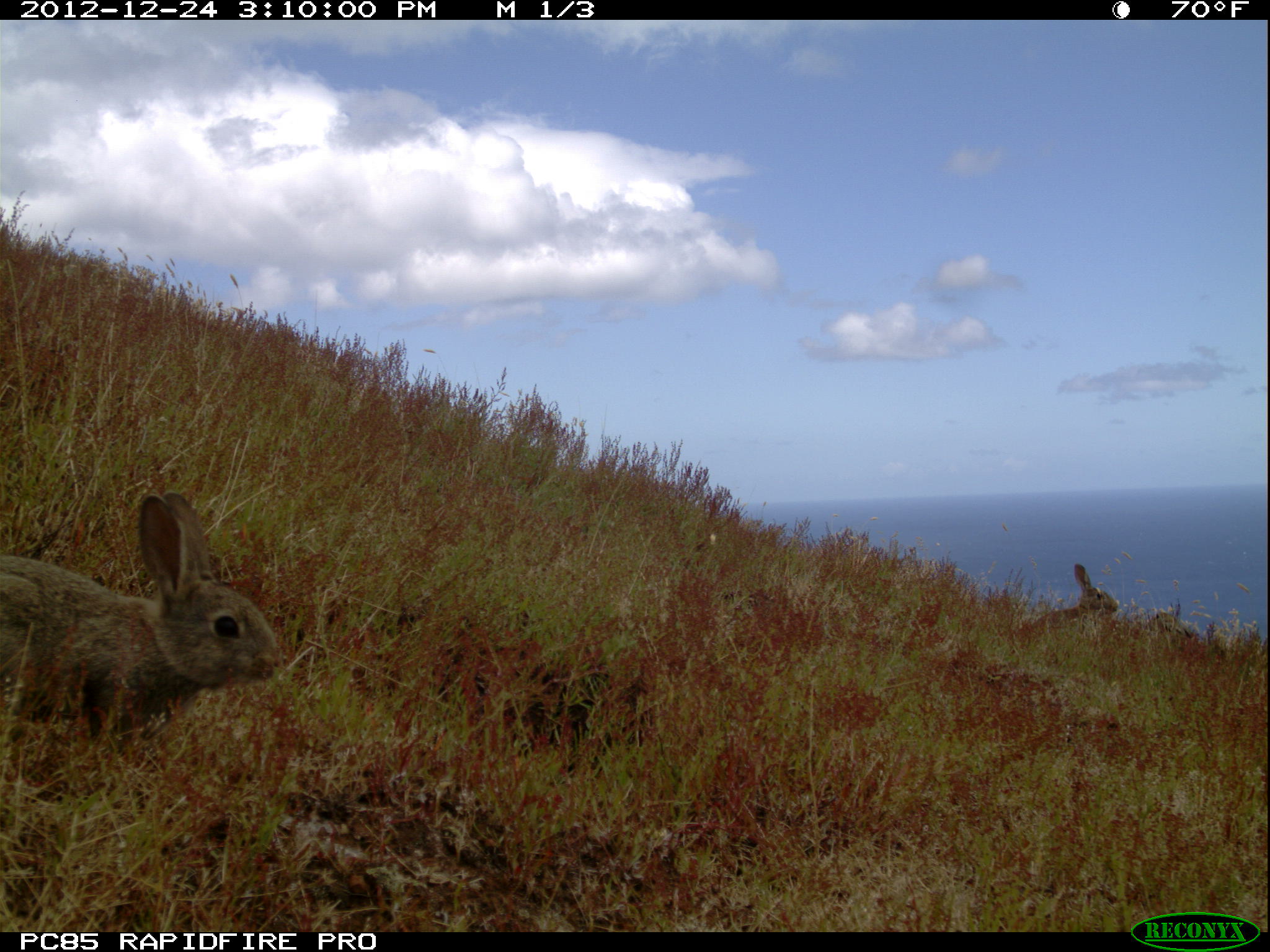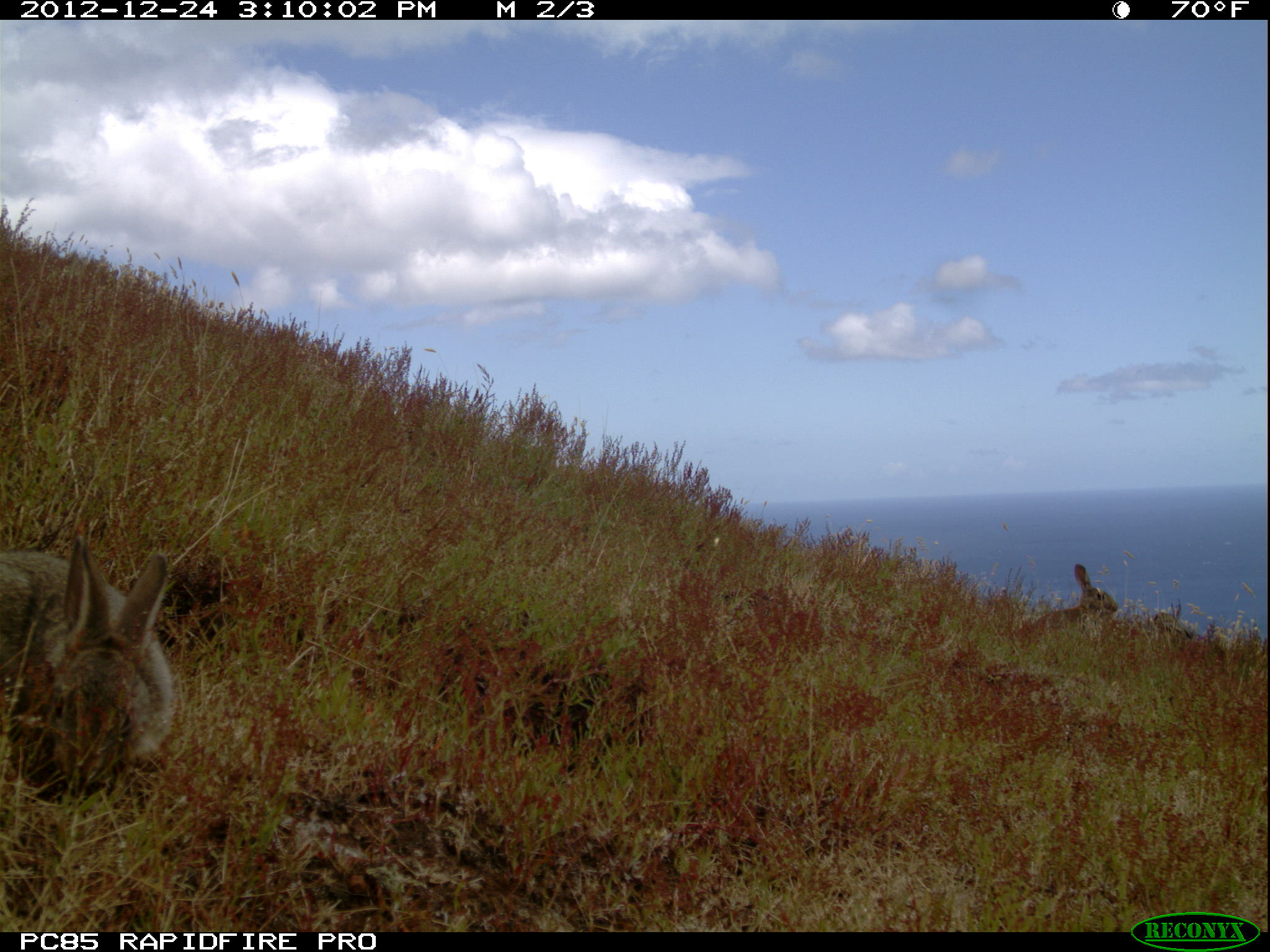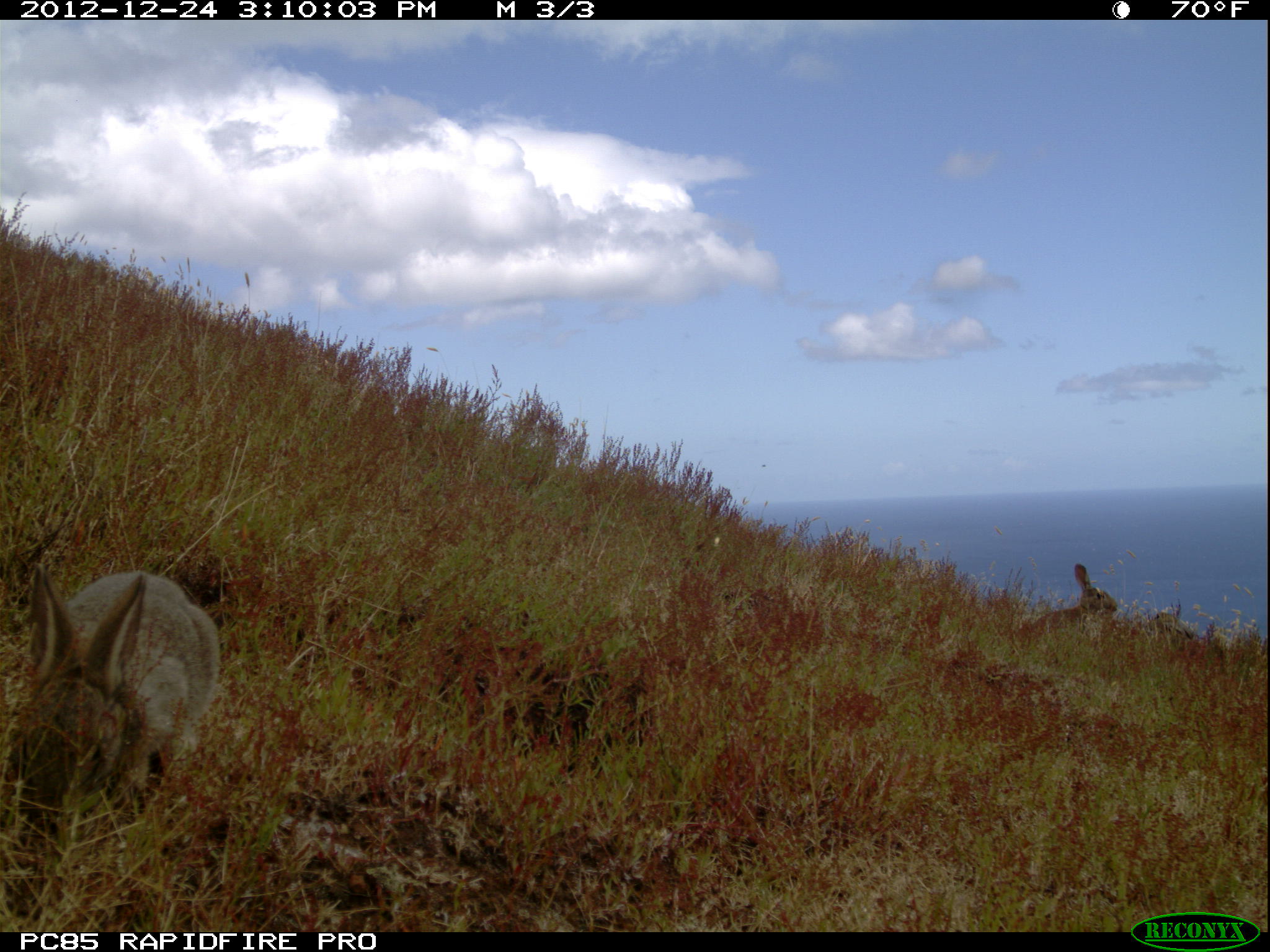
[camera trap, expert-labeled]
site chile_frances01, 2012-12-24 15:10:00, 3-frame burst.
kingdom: Animalia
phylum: Chordata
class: Mammalia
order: Lagomorpha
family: Leporidae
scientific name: Leporidae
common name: rabbits and hares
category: rabbit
Rabbit (rabbits and hares) (Leporidae).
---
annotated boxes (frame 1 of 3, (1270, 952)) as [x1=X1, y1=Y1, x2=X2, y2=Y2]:
rabbit: [x1=1, y1=490, x2=283, y2=758]; [x1=1069, y1=563, x2=1117, y2=620]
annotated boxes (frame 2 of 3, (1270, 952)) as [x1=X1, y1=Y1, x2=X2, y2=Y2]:
rabbit: [x1=1, y1=534, x2=176, y2=802]; [x1=1013, y1=563, x2=1116, y2=648]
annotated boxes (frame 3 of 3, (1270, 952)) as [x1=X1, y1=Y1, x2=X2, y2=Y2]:
rabbit: [x1=5, y1=566, x2=218, y2=861]; [x1=1015, y1=563, x2=1117, y2=645]